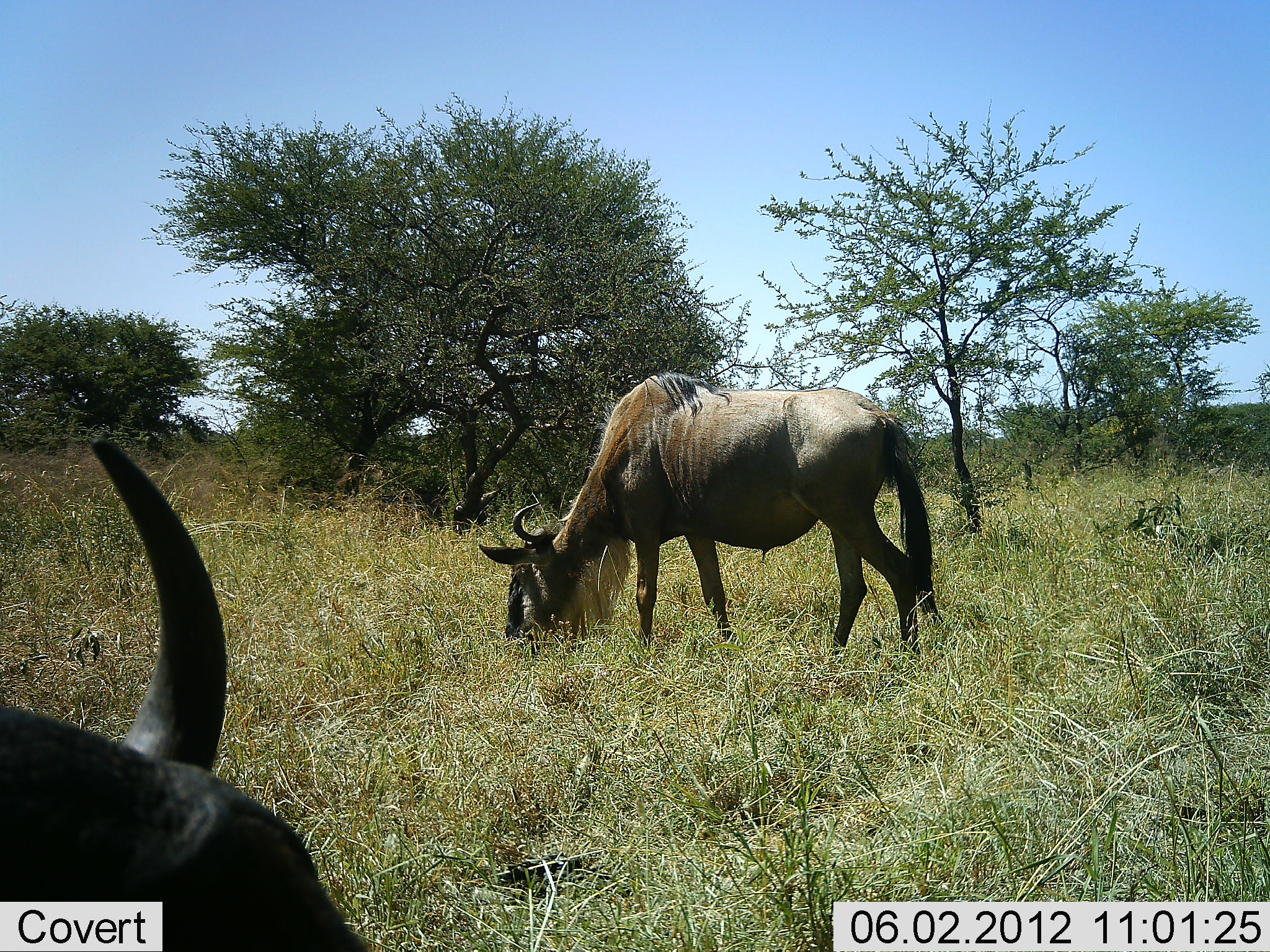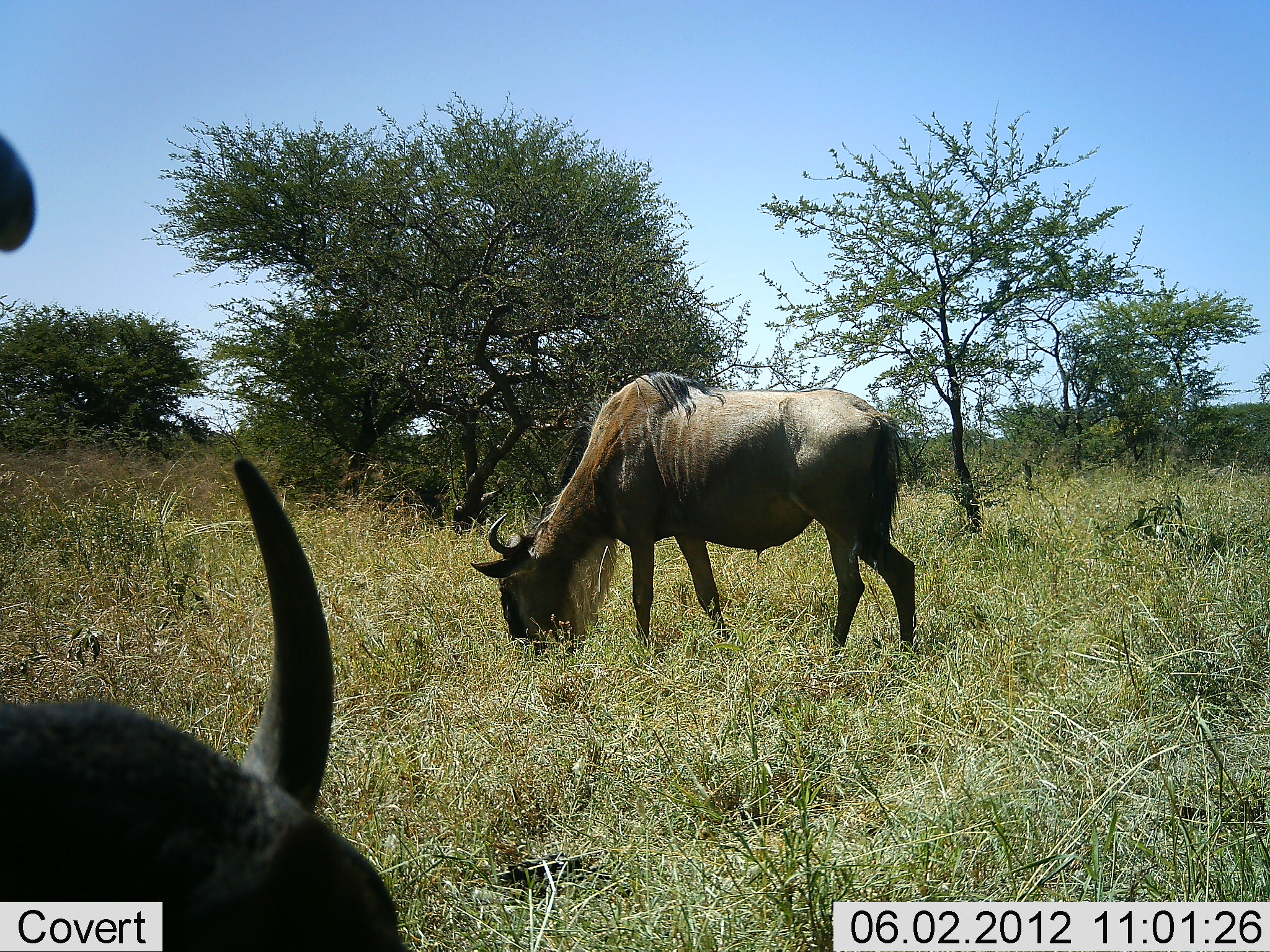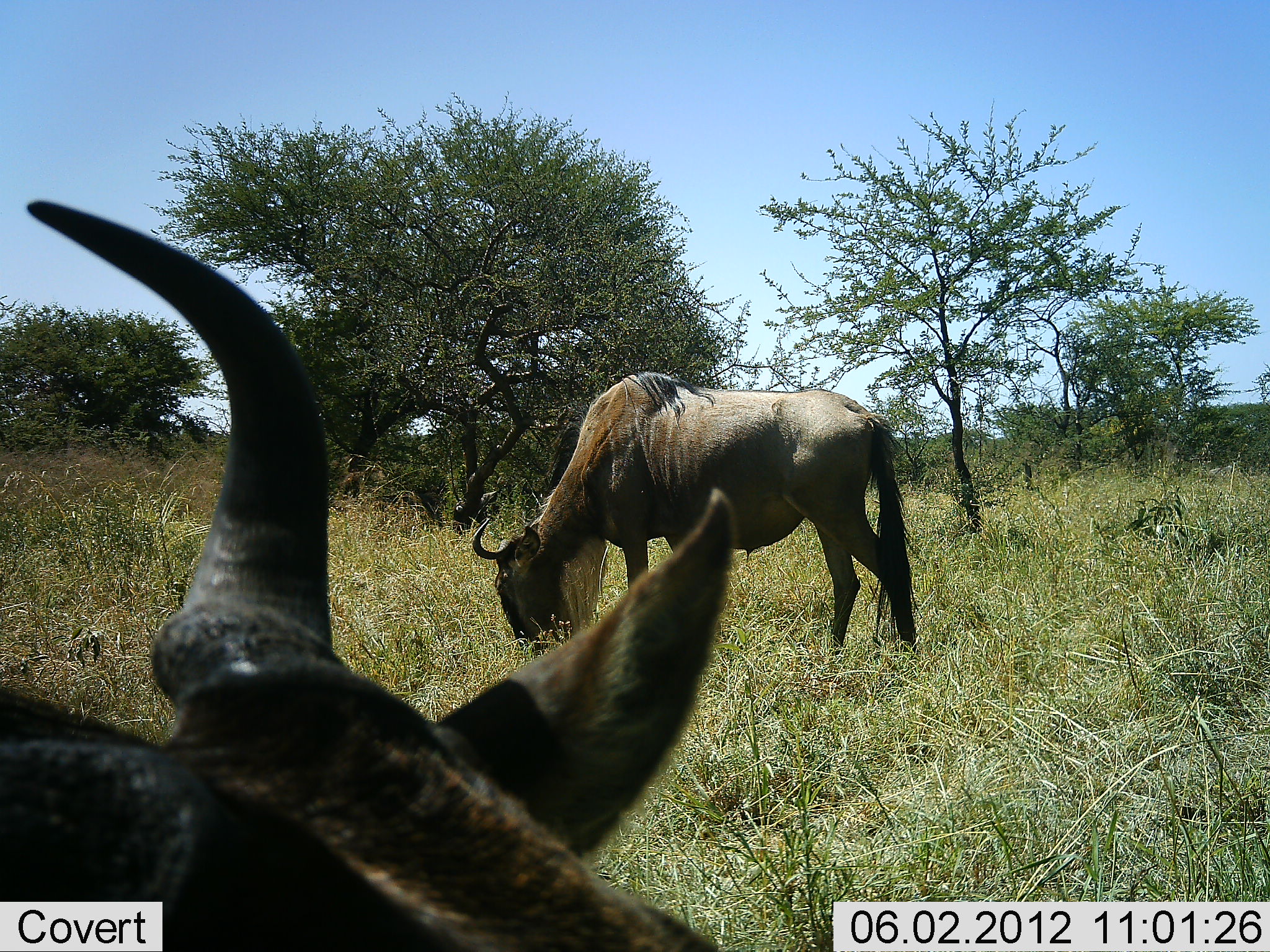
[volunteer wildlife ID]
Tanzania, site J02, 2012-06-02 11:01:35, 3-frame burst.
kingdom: Animalia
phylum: Chordata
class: Mammalia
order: Artiodactyla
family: Bovidae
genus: Connochaetes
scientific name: Connochaetes taurinus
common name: blue wildebeest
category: wildebeest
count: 2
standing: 20%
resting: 40%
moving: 20%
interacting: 0%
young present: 0%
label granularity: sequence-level